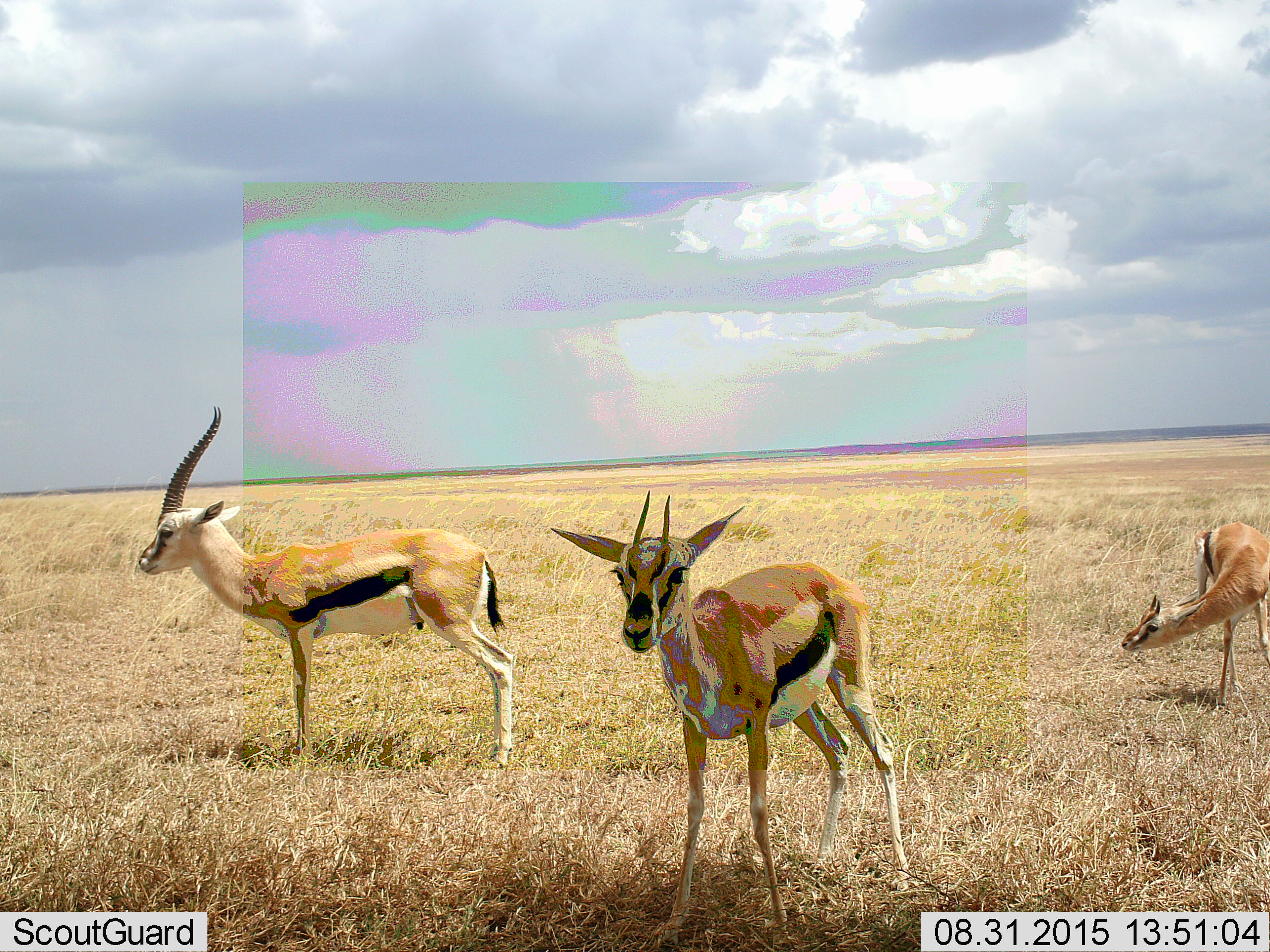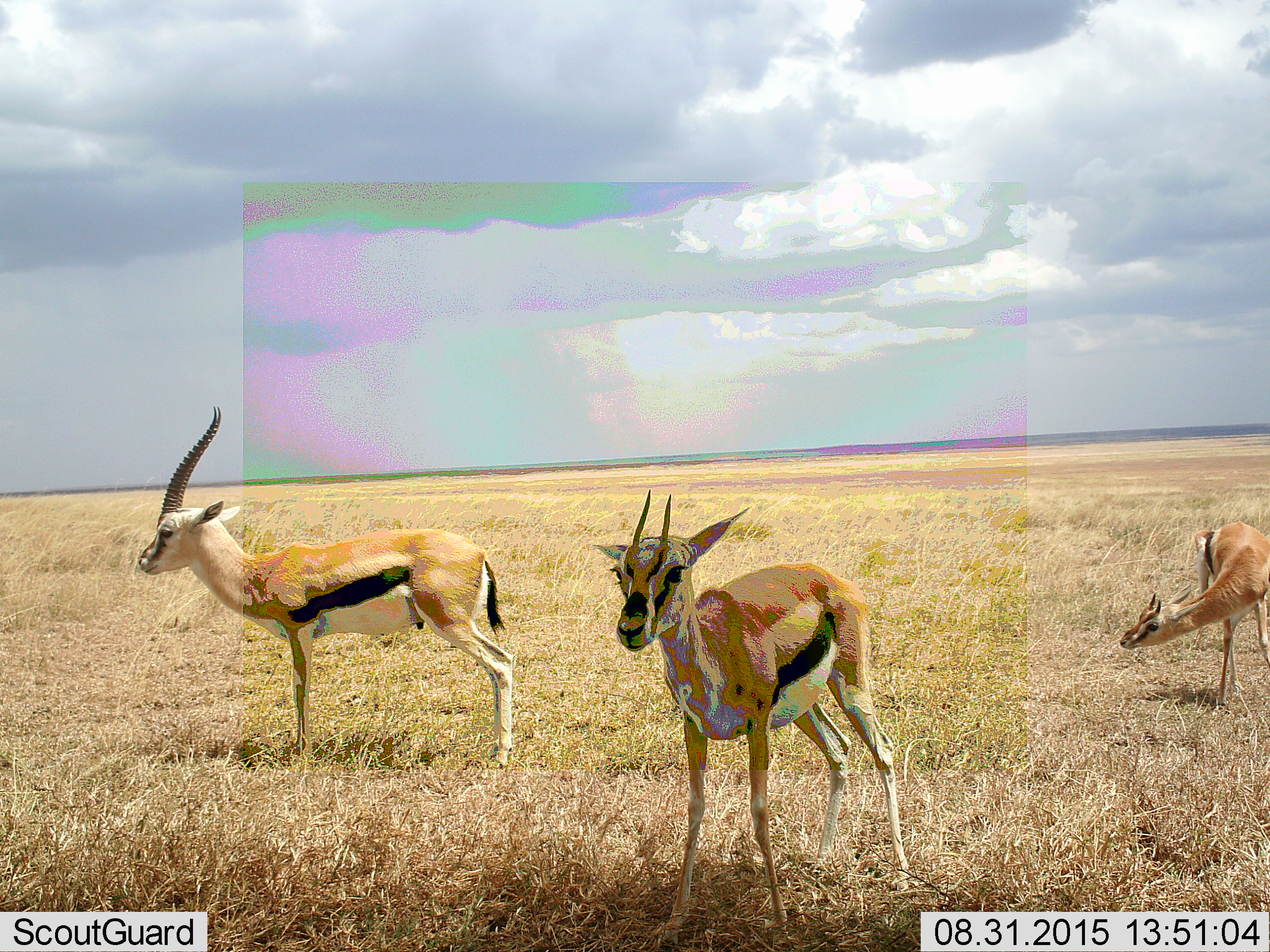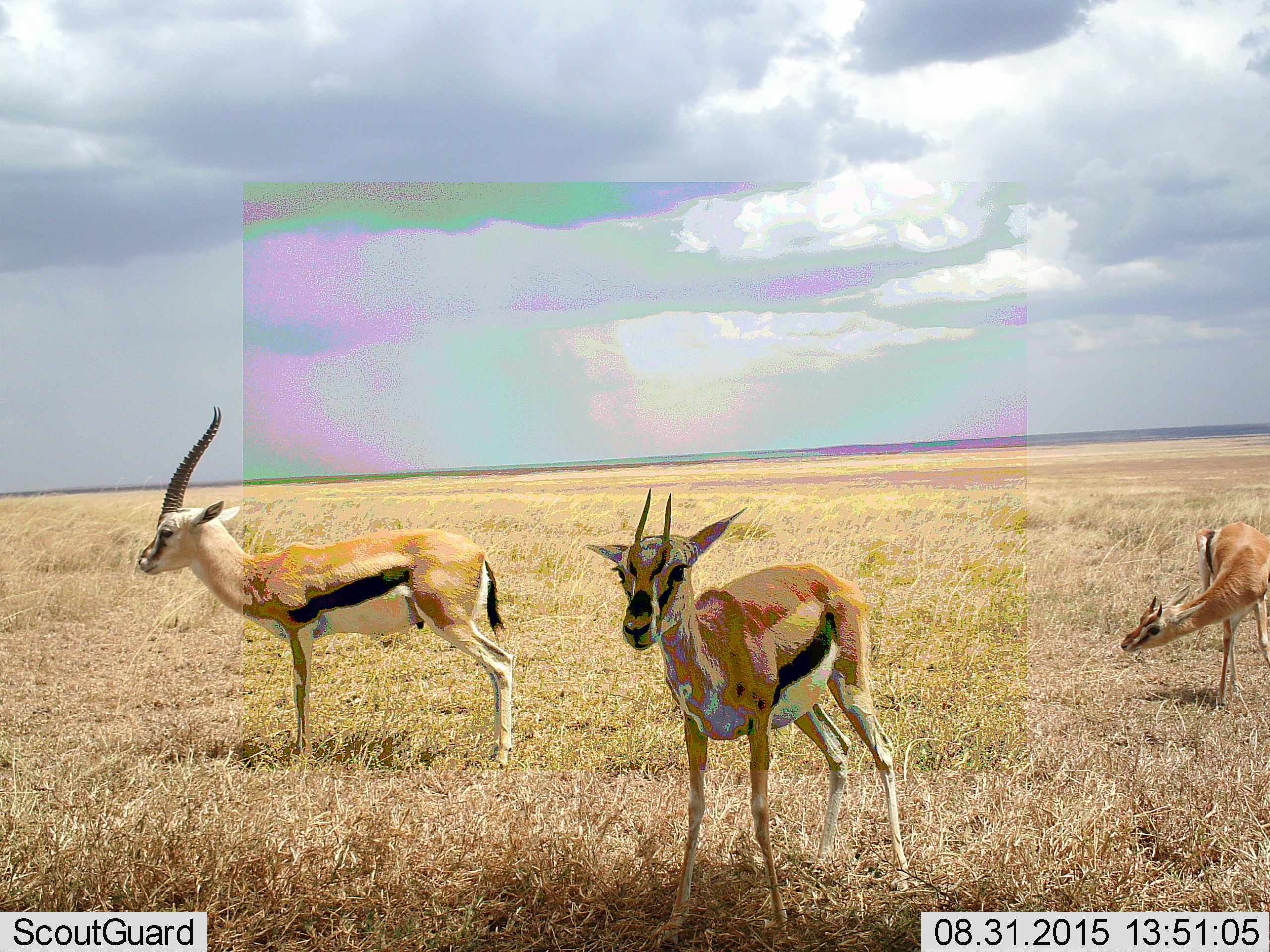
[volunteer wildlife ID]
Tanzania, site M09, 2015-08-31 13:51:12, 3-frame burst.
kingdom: Animalia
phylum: Chordata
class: Mammalia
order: Artiodactyla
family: Bovidae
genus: Eudorcas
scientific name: Eudorcas thomsonii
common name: thomson's gazelle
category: gazellethomsons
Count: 3.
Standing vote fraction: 100%.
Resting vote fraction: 0%.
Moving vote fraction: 22%.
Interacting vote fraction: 11%.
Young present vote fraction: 0%.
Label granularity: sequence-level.